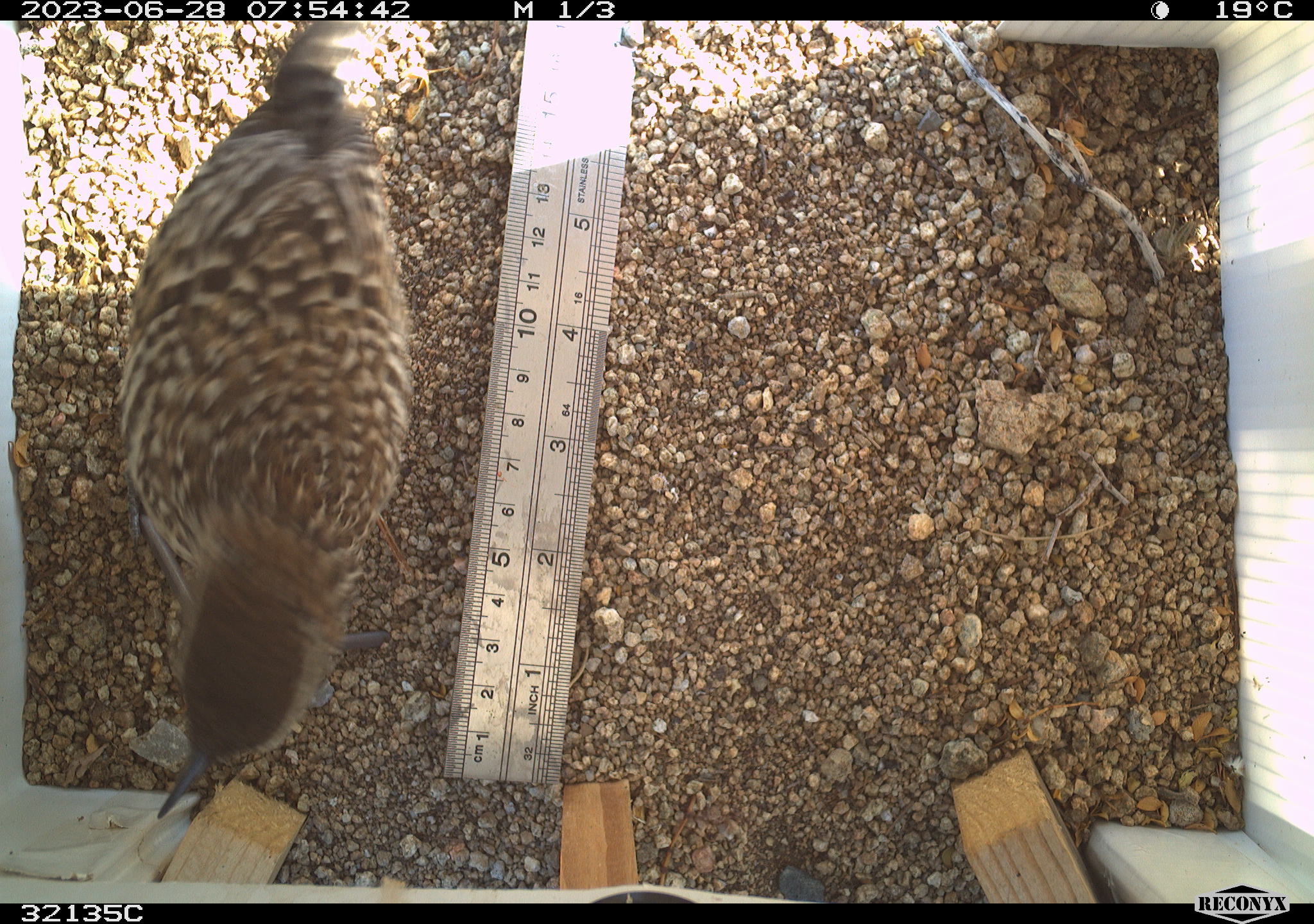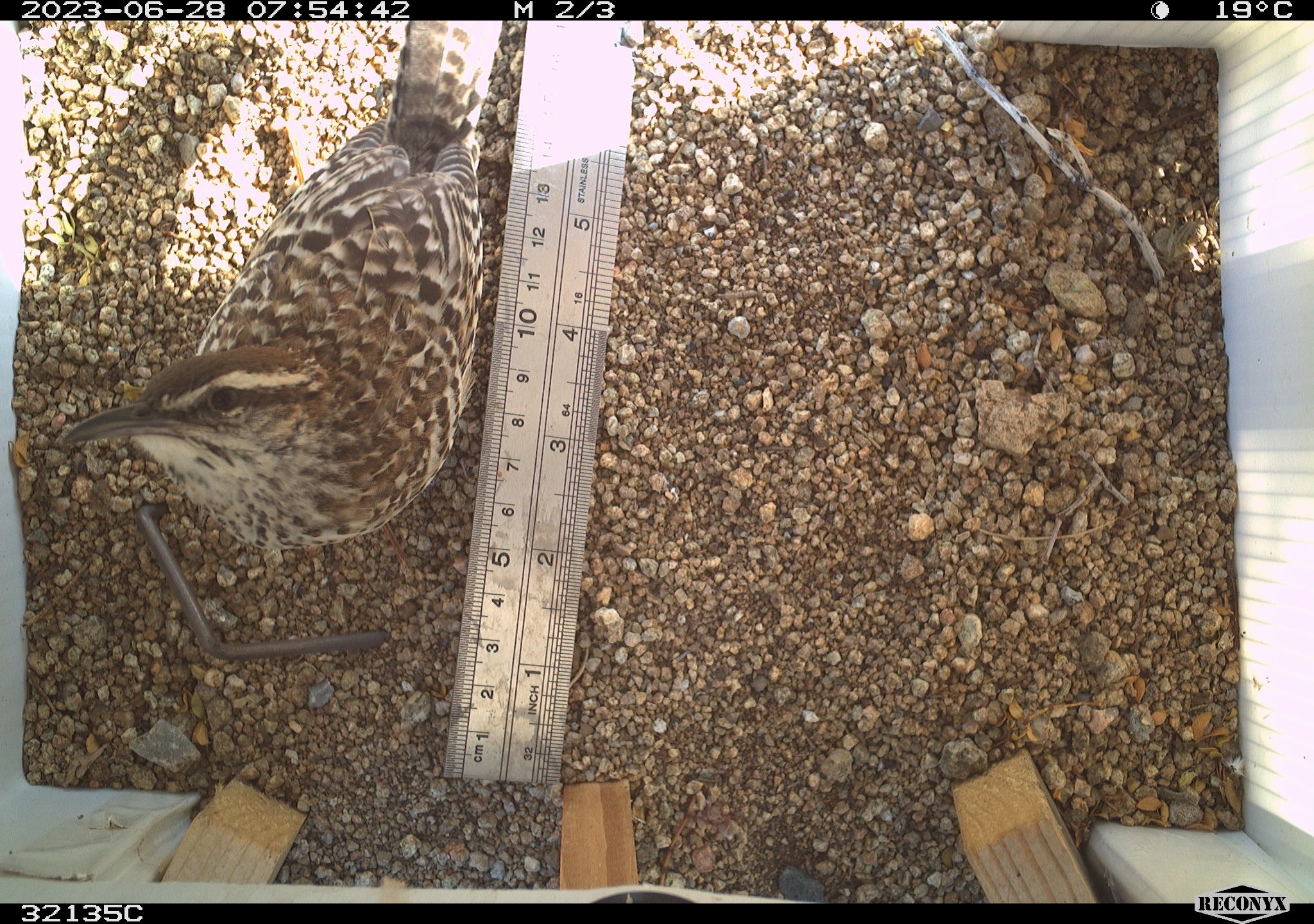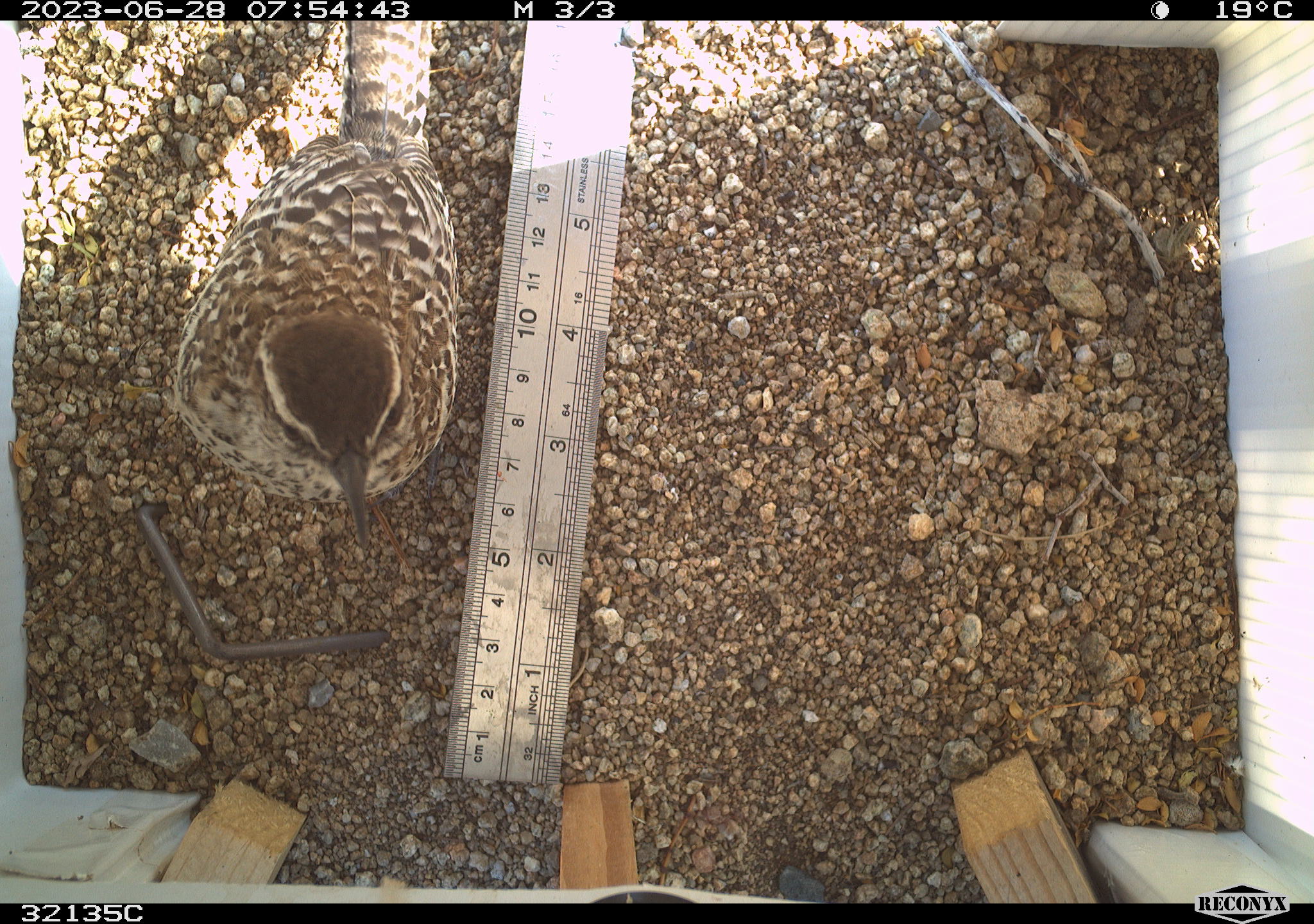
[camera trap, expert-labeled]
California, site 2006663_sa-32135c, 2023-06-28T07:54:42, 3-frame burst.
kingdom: Animalia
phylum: Chordata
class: Aves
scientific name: Aves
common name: bird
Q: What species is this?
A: Bird (Aves).